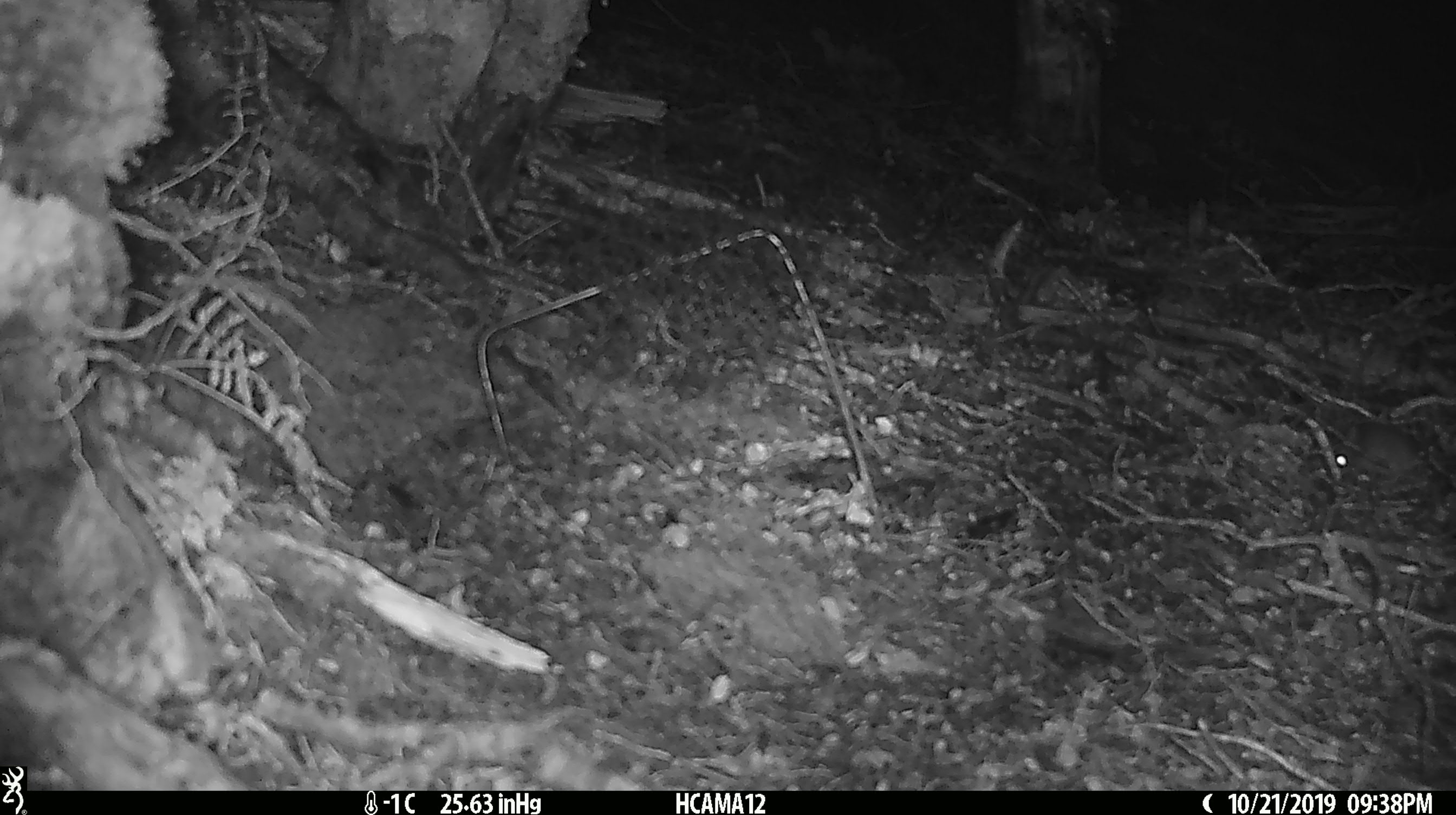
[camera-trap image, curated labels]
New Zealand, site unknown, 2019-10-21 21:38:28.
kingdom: Animalia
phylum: Chordata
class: Mammalia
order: Rodentia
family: Muridae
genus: Mus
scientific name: Mus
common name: mouse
Mouse (Mus).